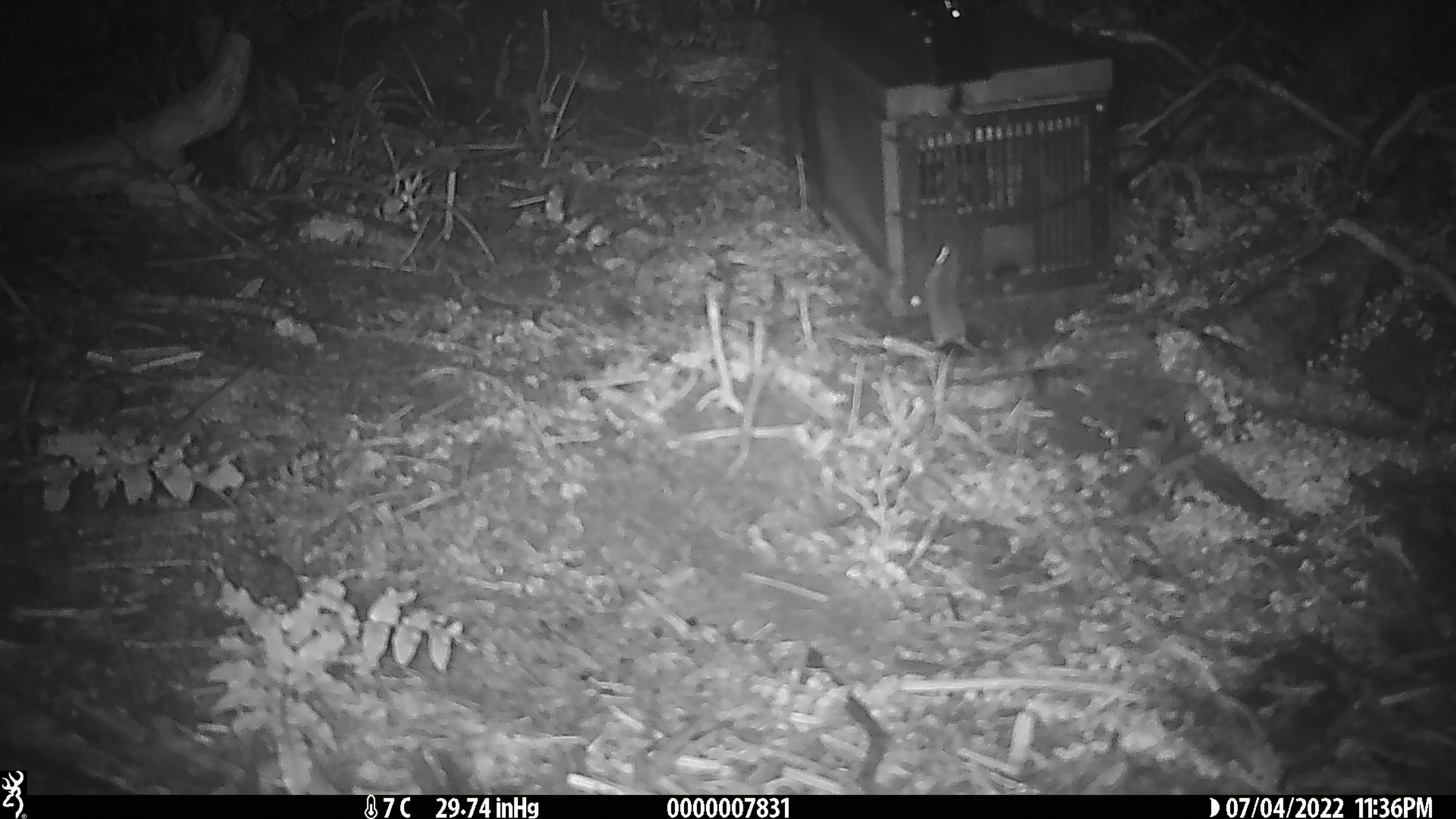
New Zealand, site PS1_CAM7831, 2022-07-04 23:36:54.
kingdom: Animalia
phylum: Chordata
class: Mammalia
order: Rodentia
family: Muridae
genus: Mus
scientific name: Mus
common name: mouse